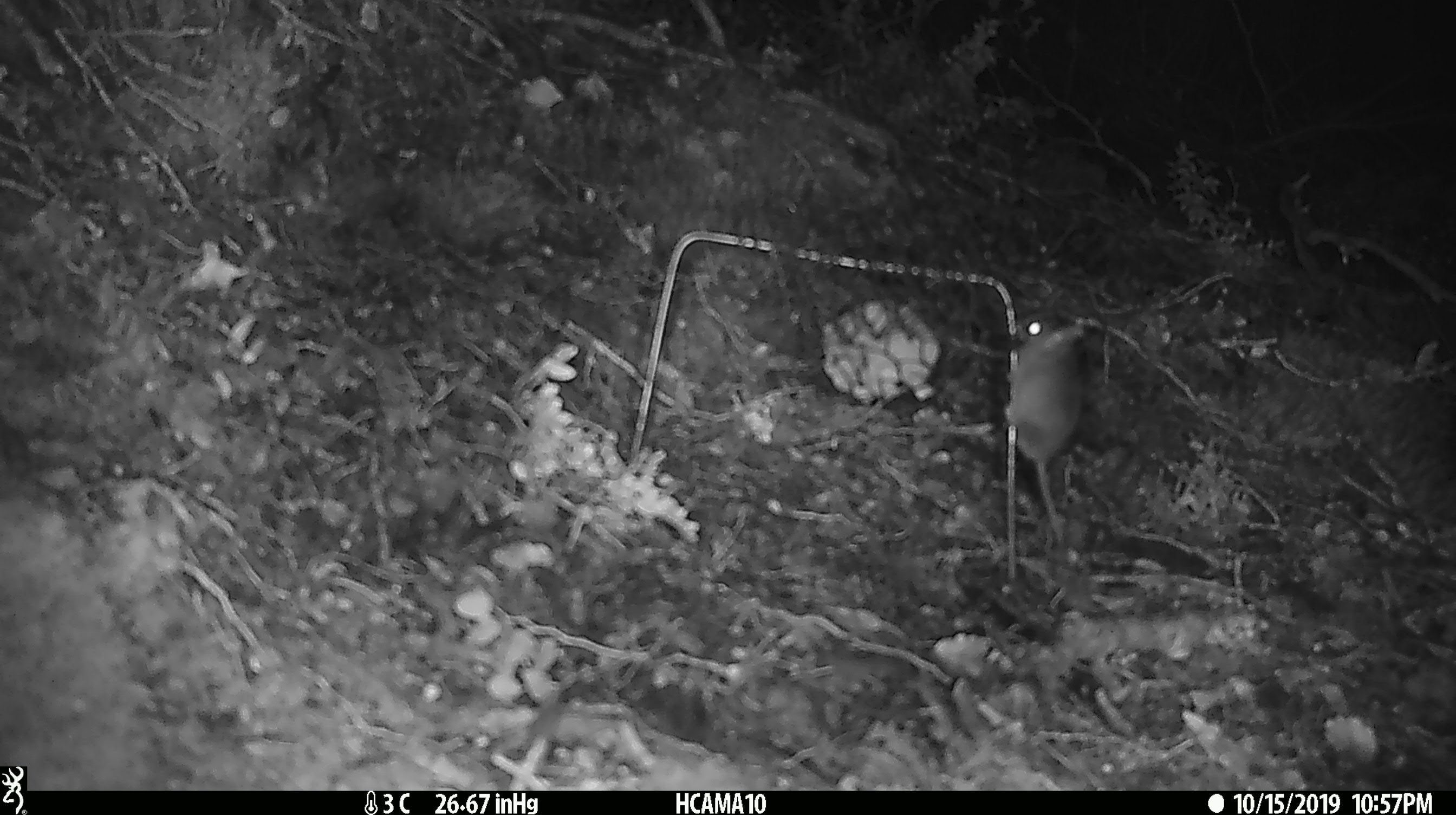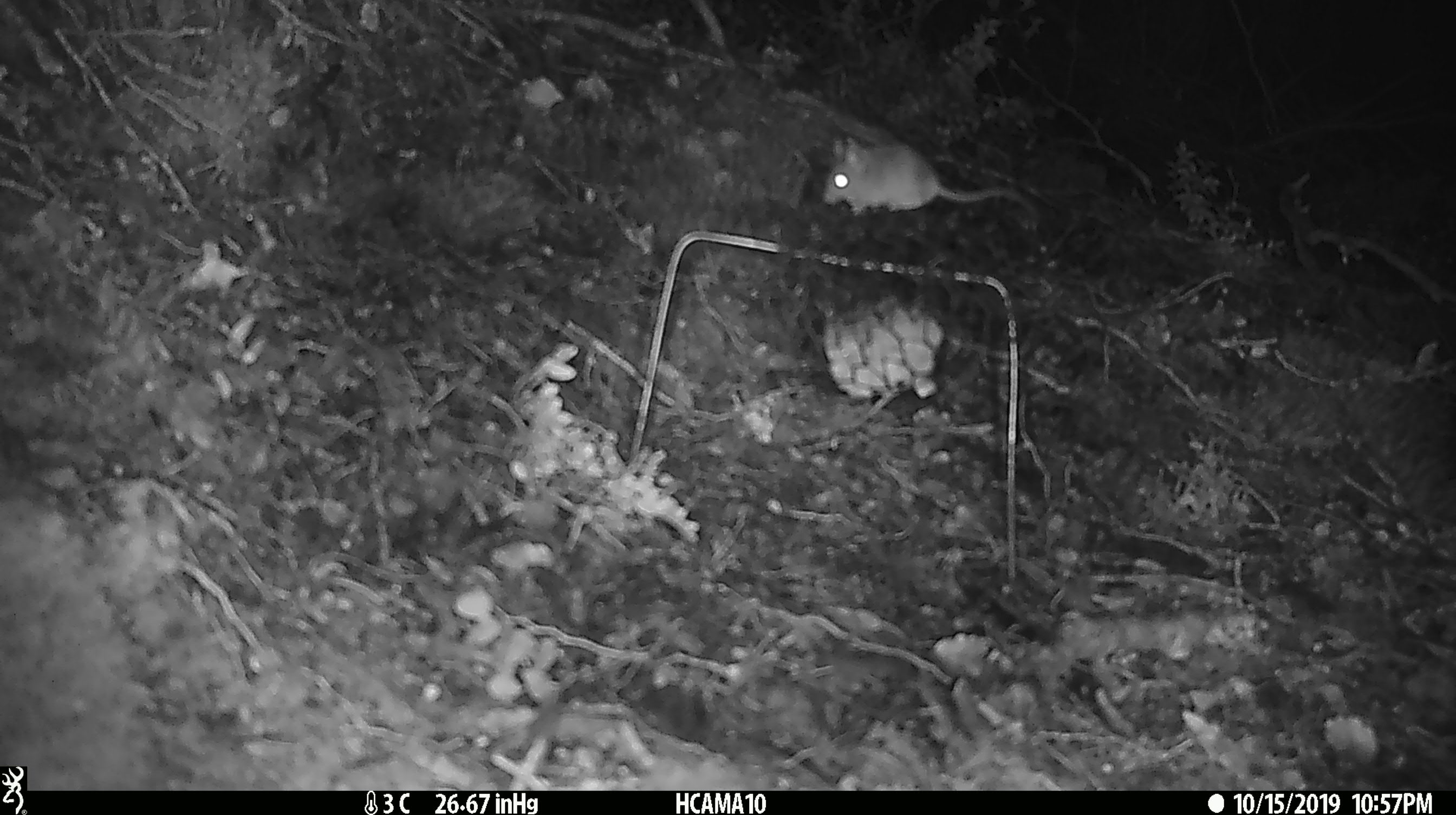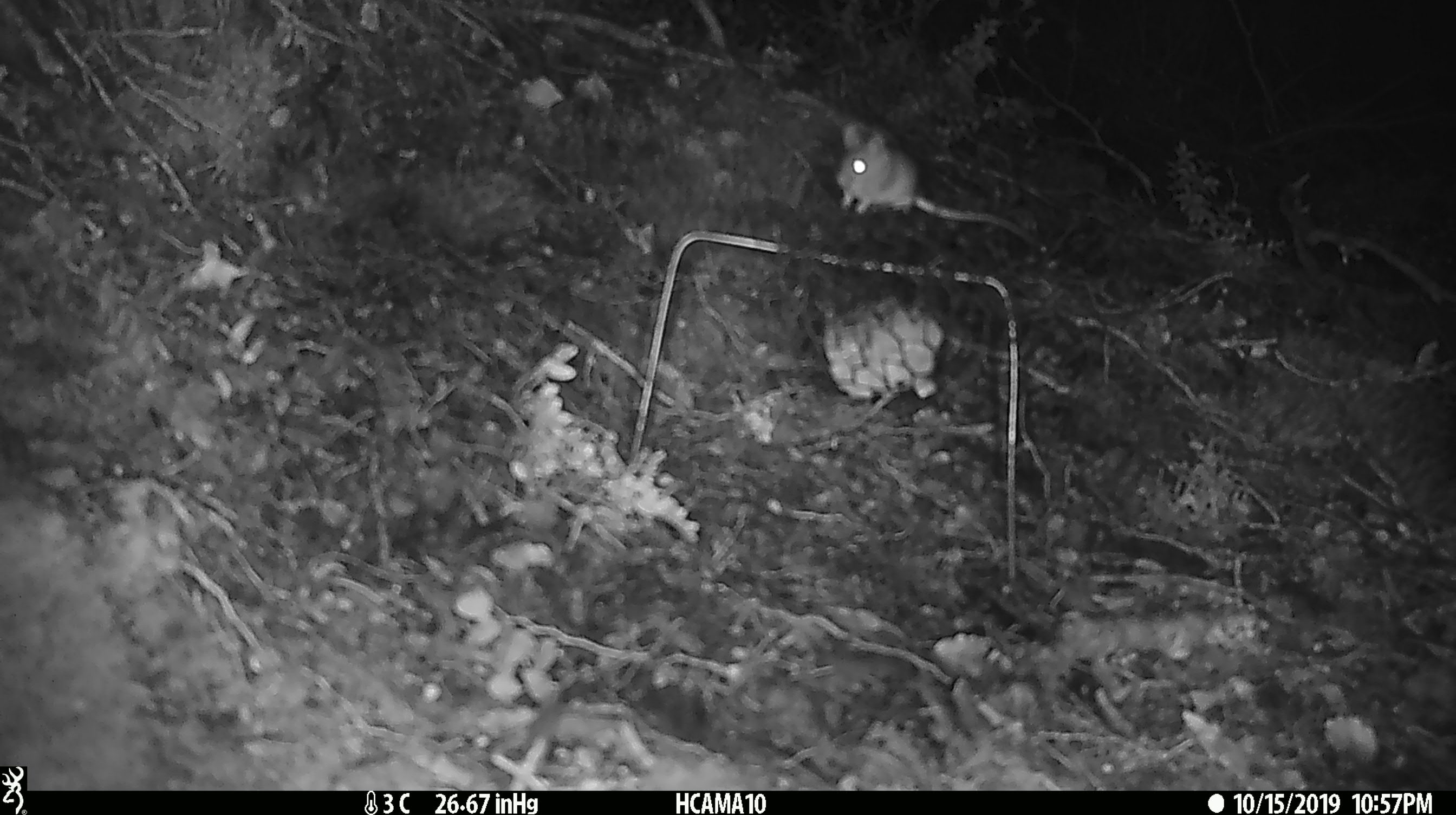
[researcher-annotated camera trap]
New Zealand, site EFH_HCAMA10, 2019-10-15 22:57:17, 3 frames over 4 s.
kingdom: Animalia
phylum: Chordata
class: Mammalia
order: Rodentia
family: Muridae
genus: Mus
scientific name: Mus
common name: mouse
Mouse (Mus).